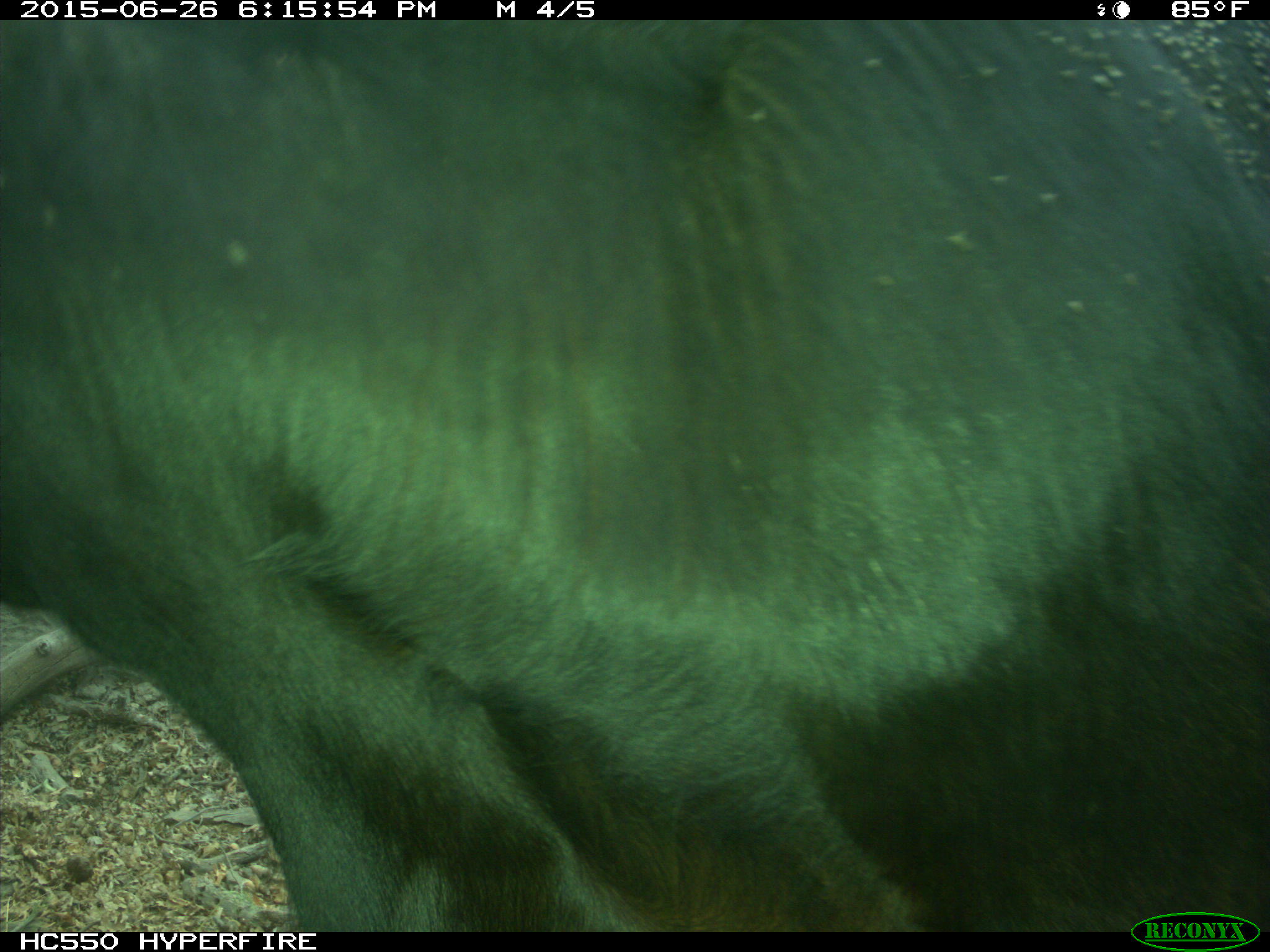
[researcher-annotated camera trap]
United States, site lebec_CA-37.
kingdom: Animalia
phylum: Chordata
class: Mammalia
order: Artiodactyla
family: Bovidae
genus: Bos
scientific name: Bos taurus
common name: domestic cow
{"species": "Bos taurus (domestic cow)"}